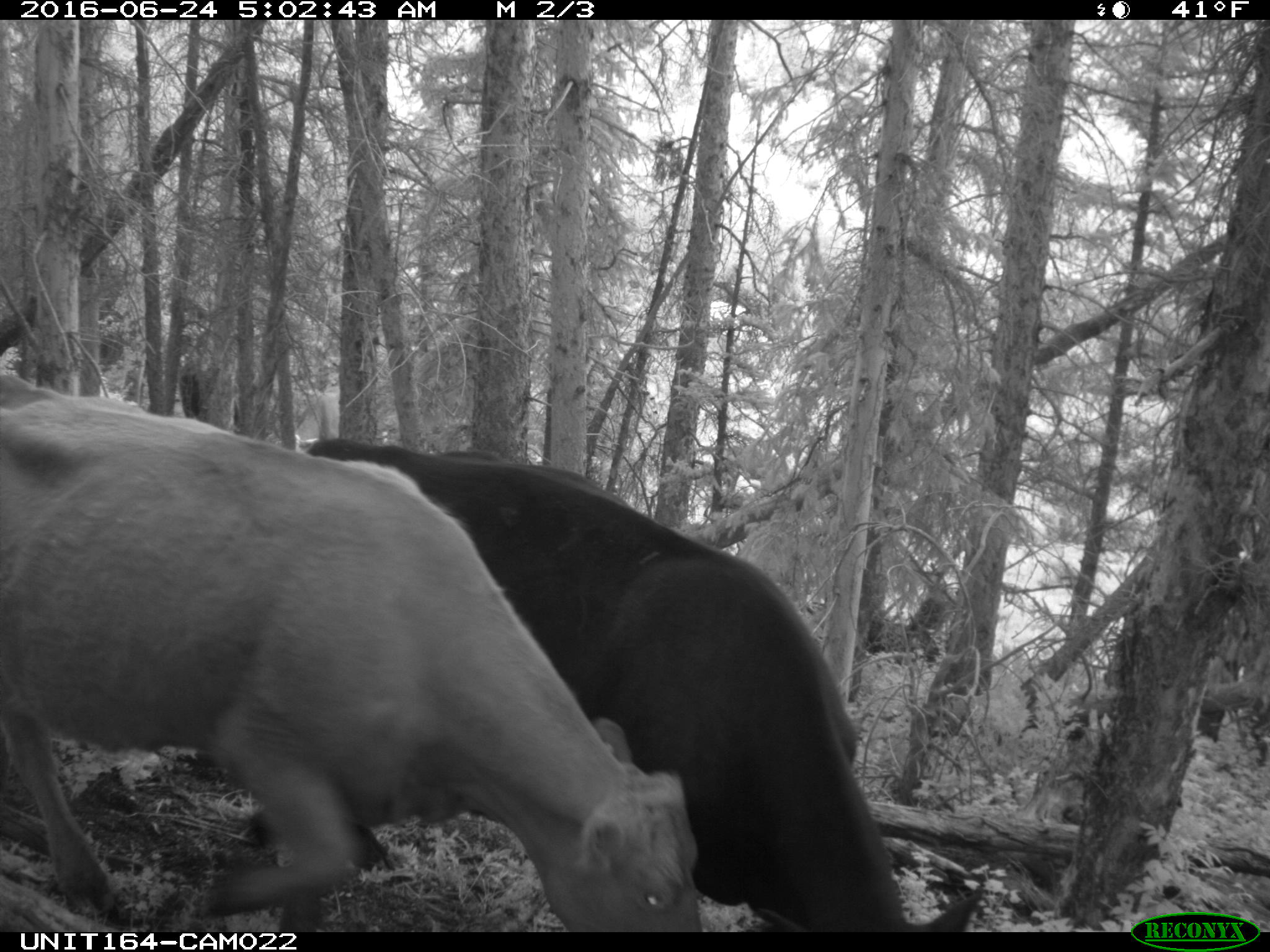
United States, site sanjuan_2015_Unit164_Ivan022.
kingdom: Animalia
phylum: Chordata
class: Mammalia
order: Artiodactyla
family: Bovidae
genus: Bos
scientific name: Bos taurus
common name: domestic cow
Bos taurus (domestic cow).